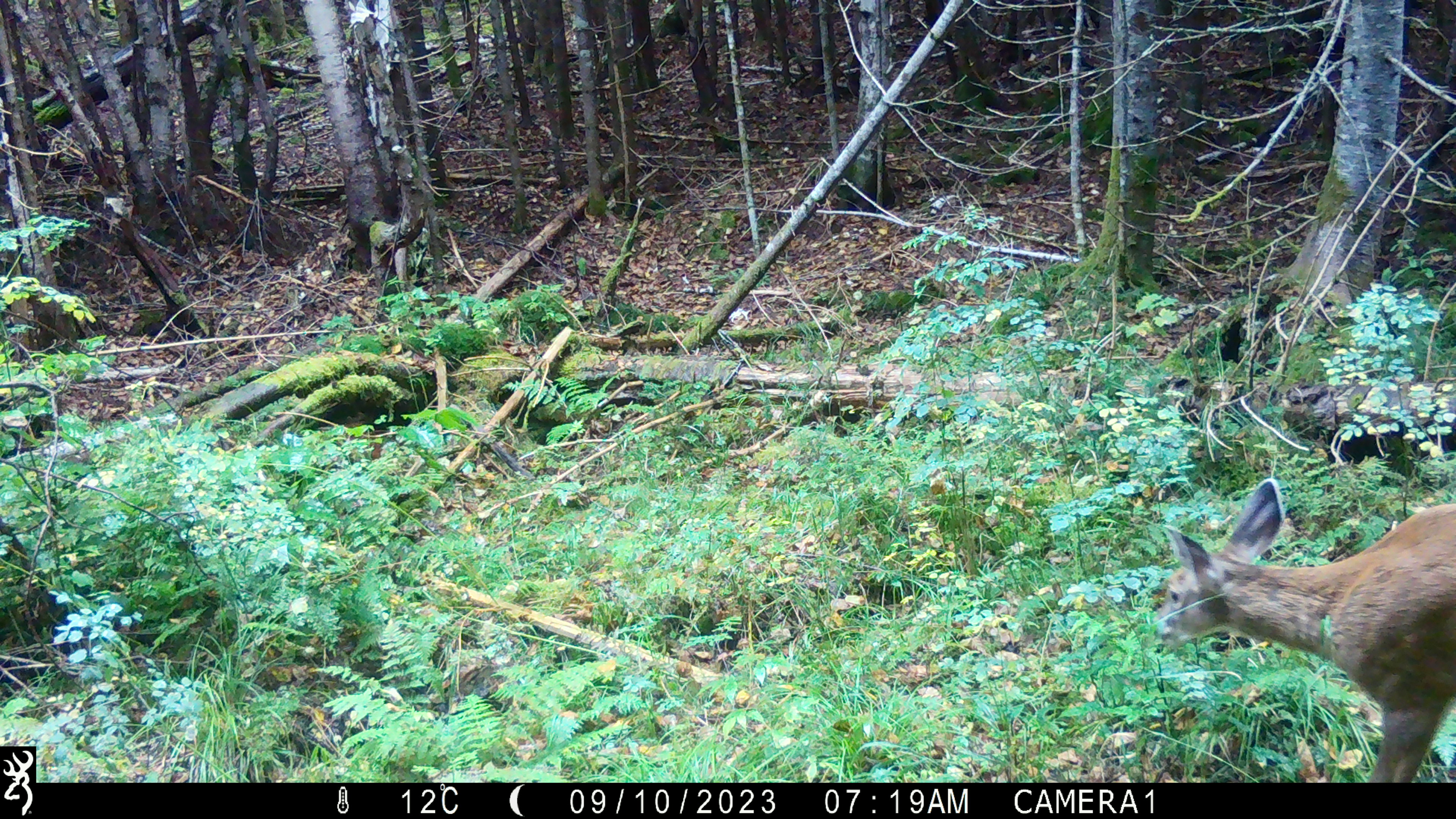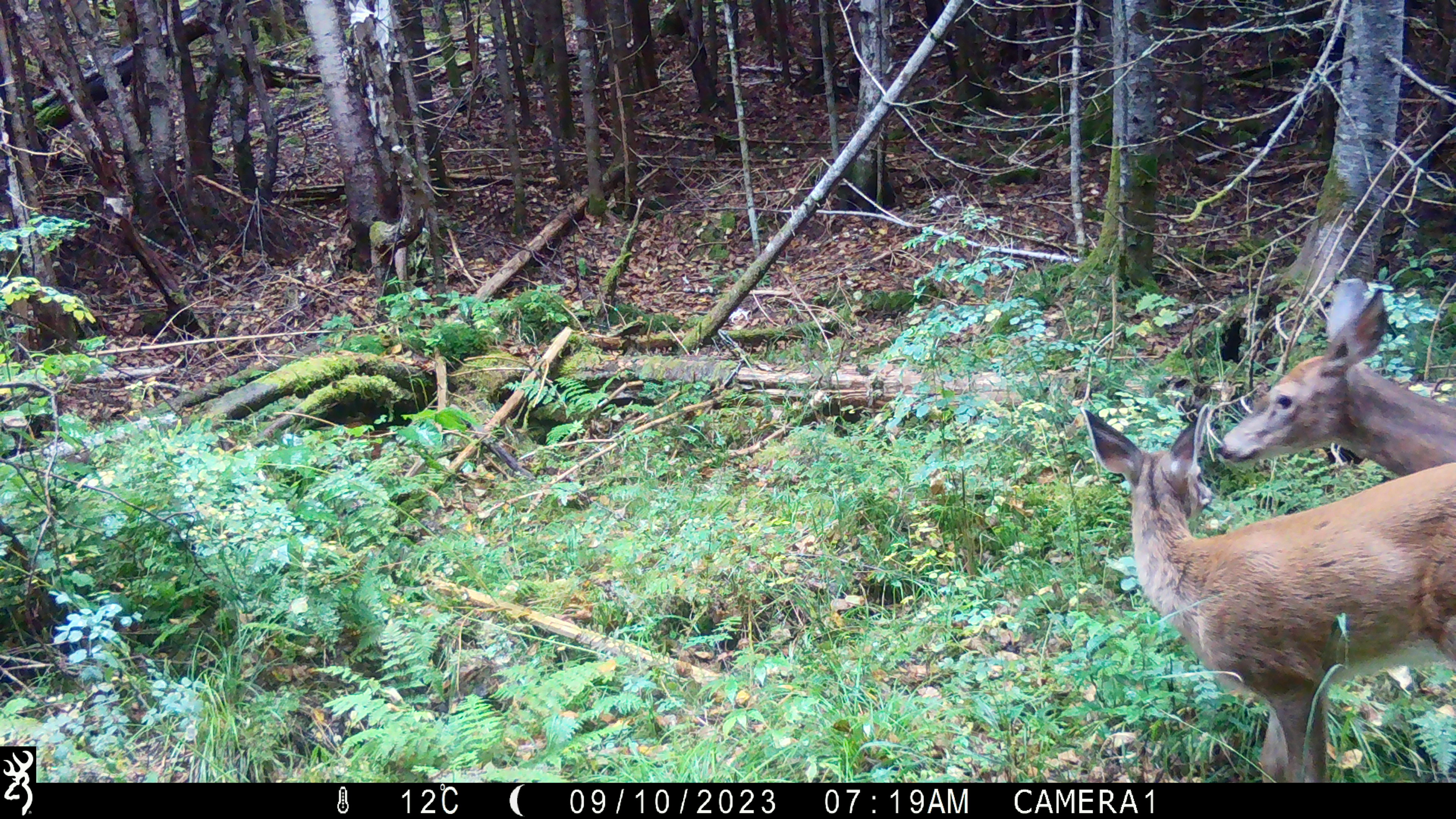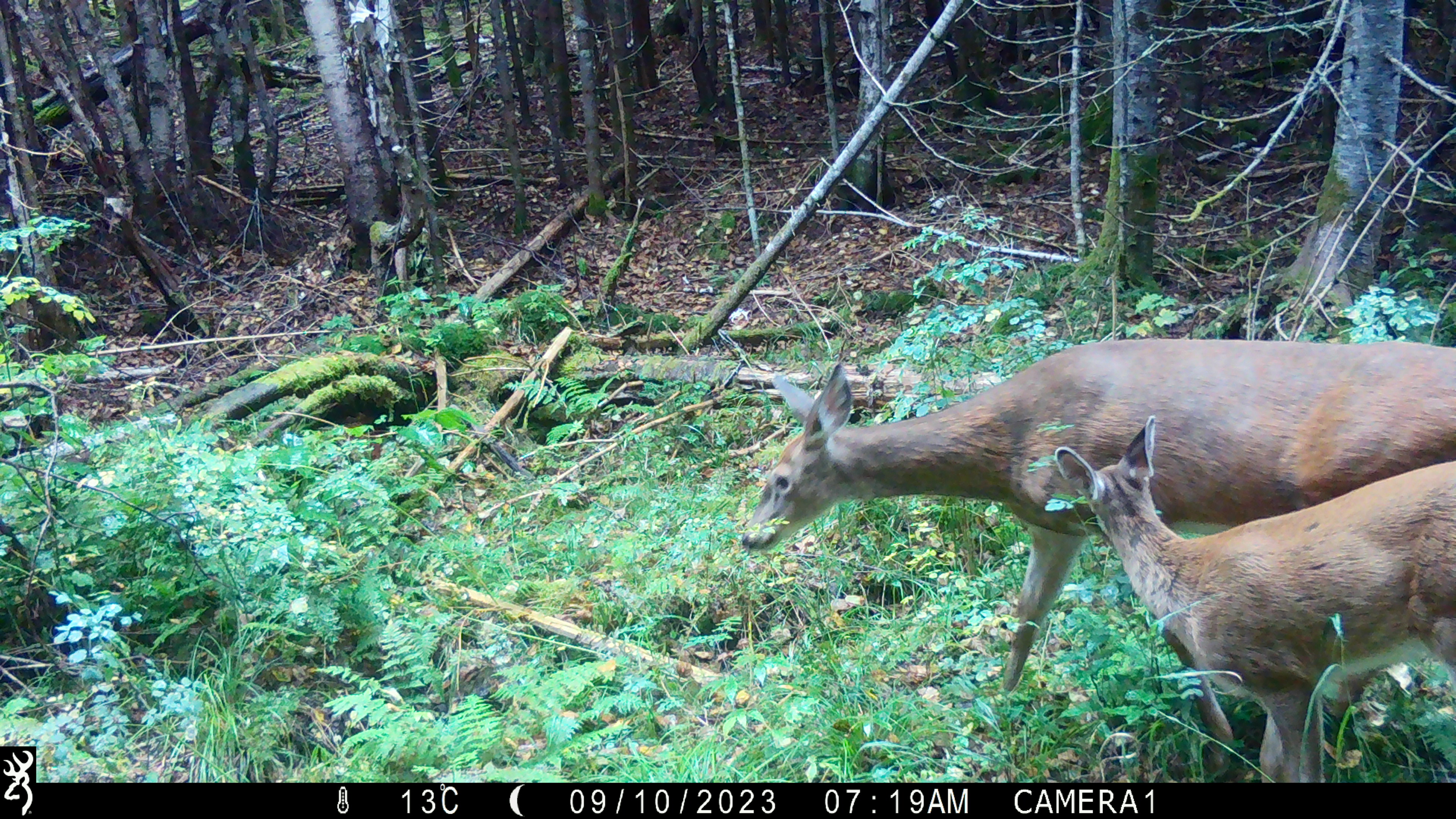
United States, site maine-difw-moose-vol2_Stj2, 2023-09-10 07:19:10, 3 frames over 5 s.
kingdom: Animalia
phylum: Chordata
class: Mammalia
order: Artiodactyla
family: Cervidae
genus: Odocoileus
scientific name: Odocoileus virginianus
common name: white-tailed deer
White-tailed deer (Odocoileus virginianus).